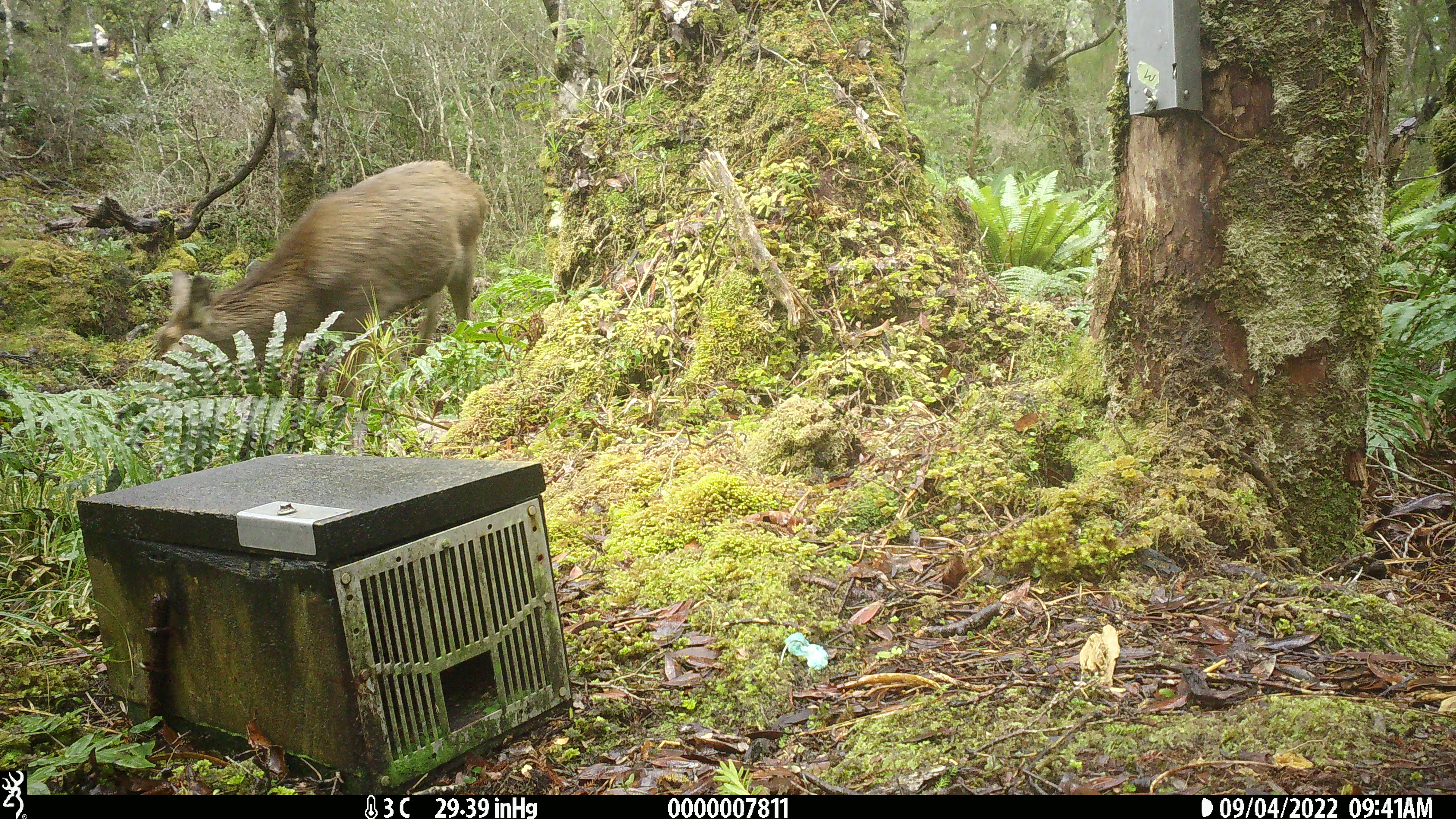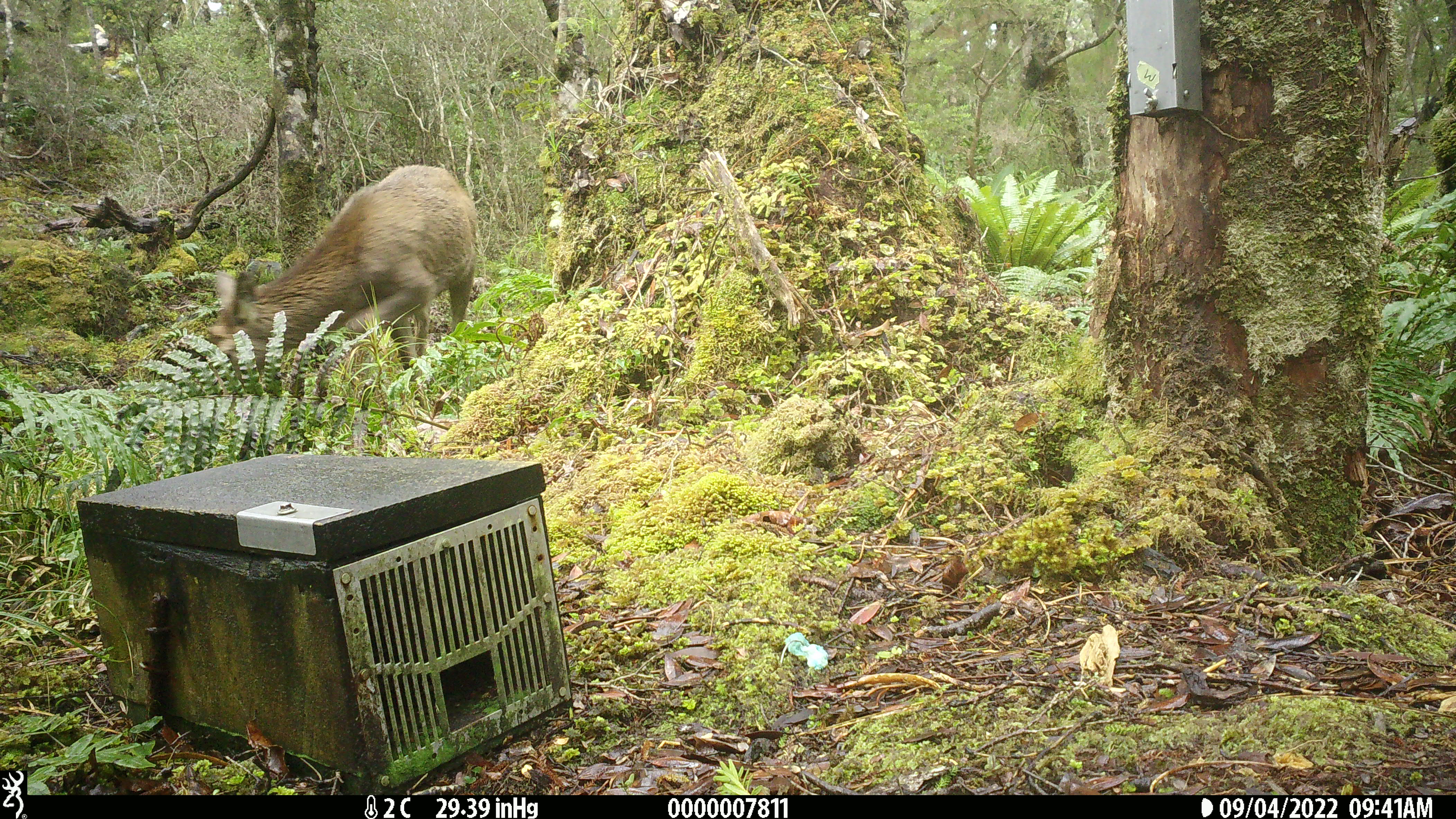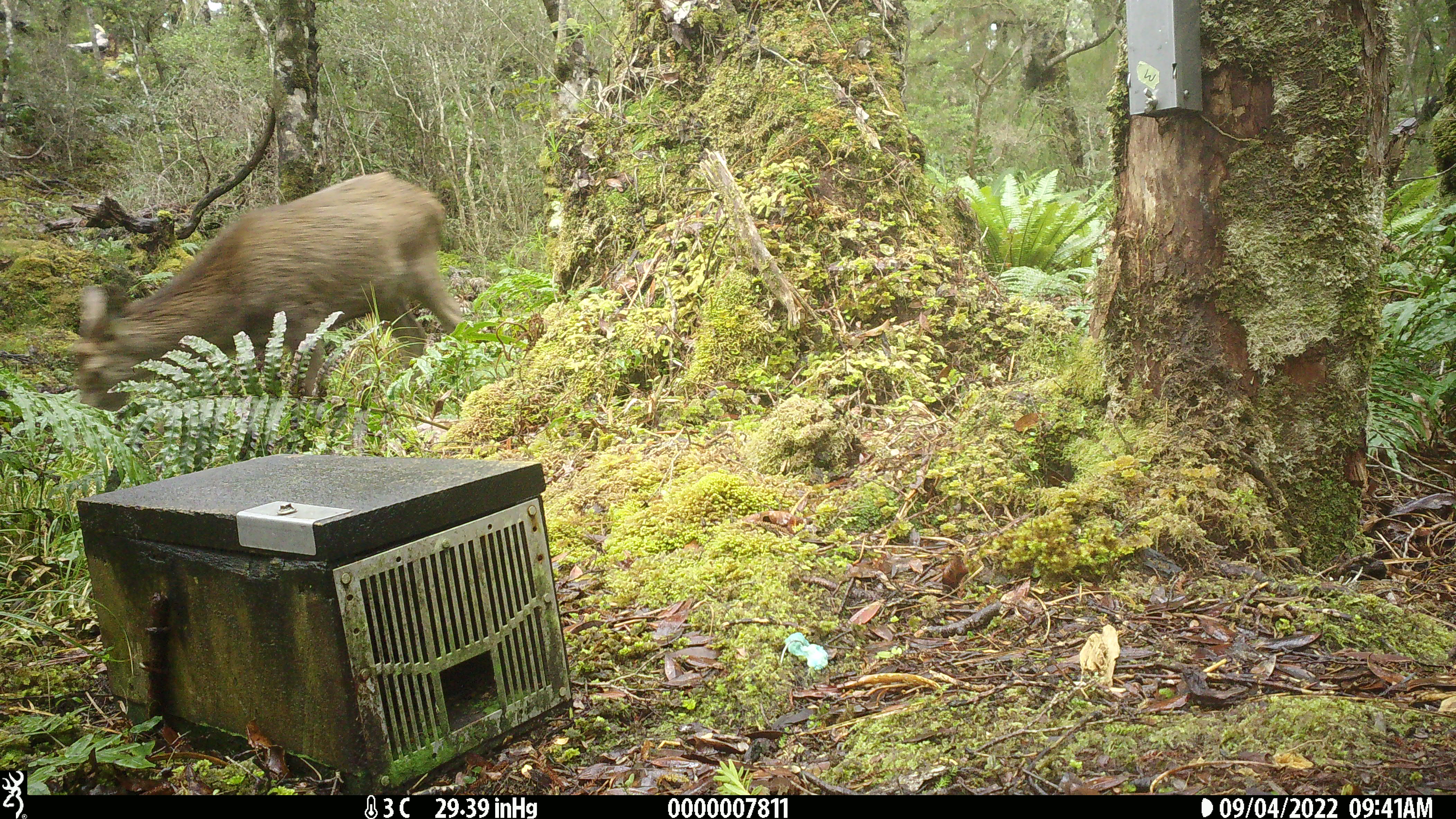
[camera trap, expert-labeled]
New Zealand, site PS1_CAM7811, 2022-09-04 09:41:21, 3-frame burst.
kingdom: Animalia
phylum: Chordata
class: Mammalia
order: Artiodactyla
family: Cervidae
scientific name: Cervidae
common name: deer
Deer (Cervidae).